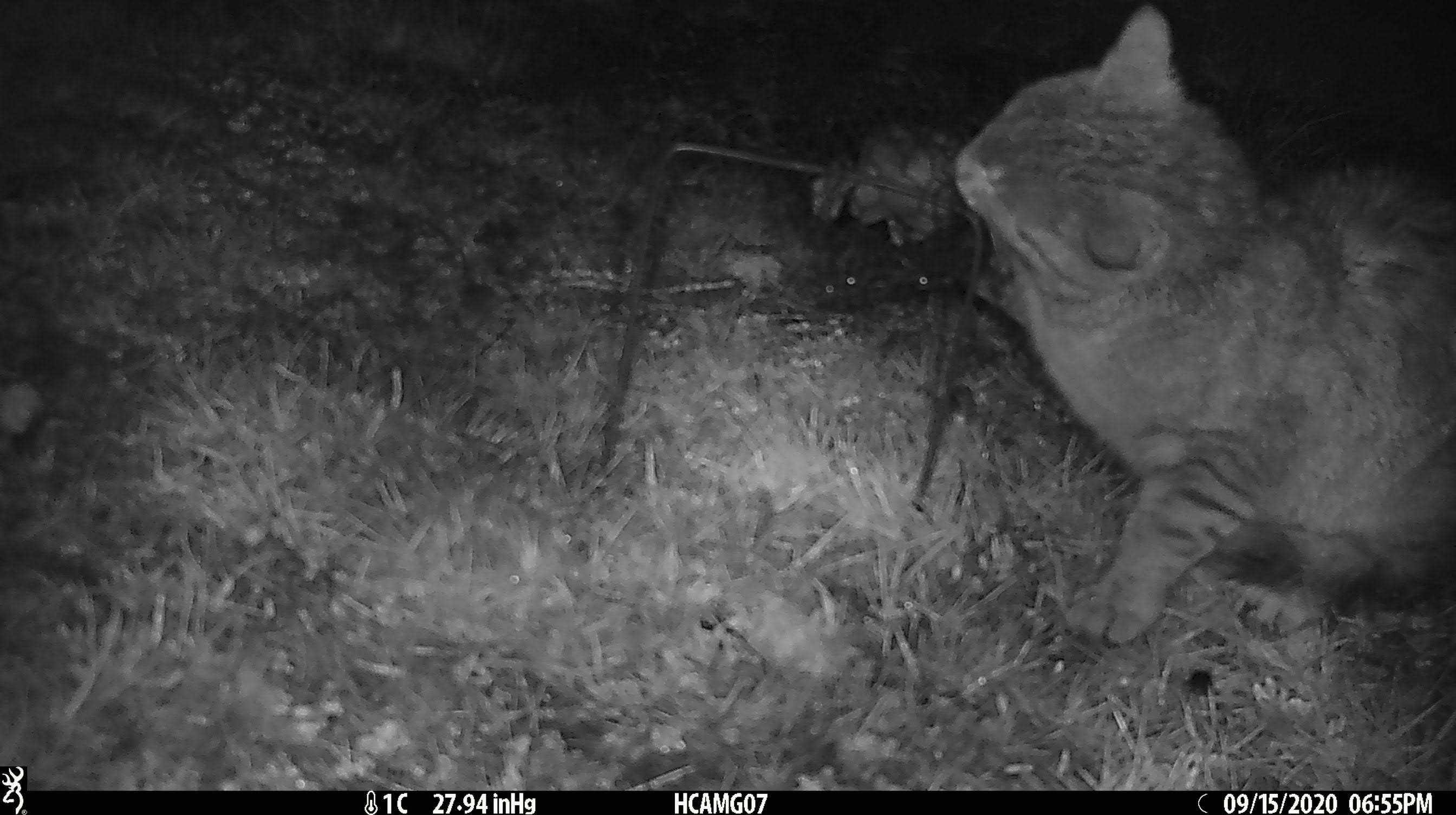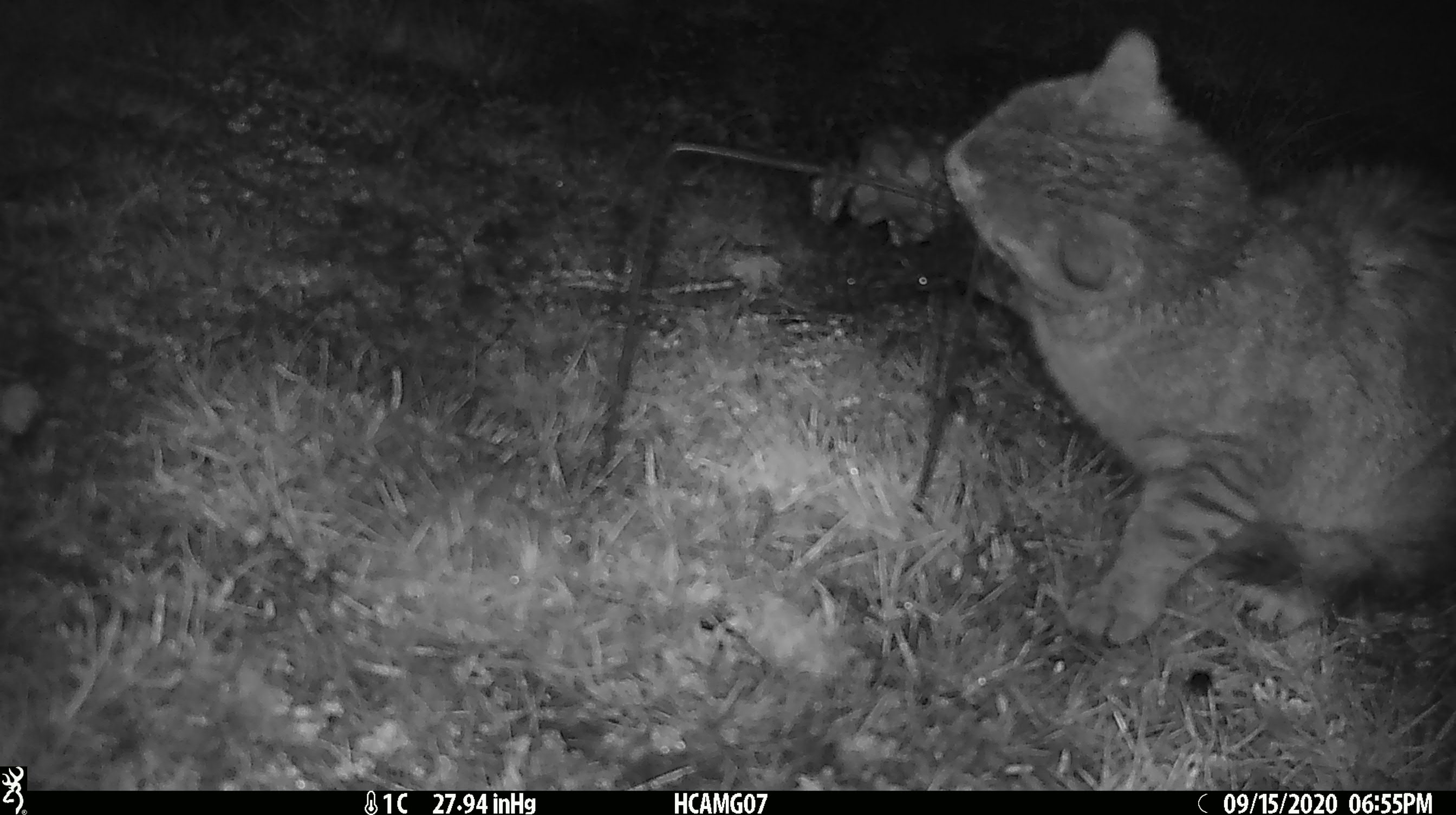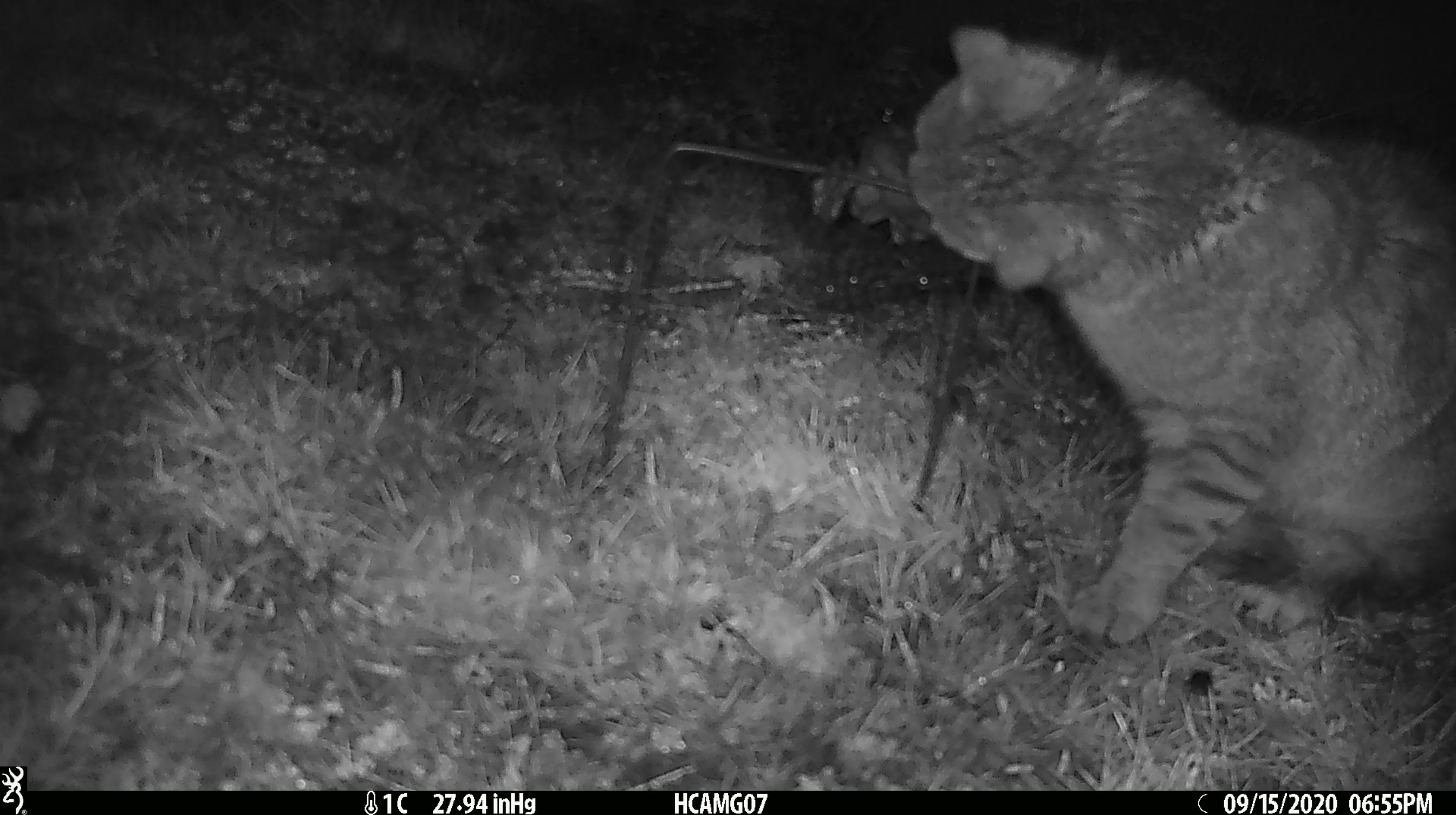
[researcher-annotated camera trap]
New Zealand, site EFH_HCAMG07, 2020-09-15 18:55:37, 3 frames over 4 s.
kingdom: Animalia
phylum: Chordata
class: Mammalia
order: Carnivora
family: Felidae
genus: Felis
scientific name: Felis catus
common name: domestic cat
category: cat